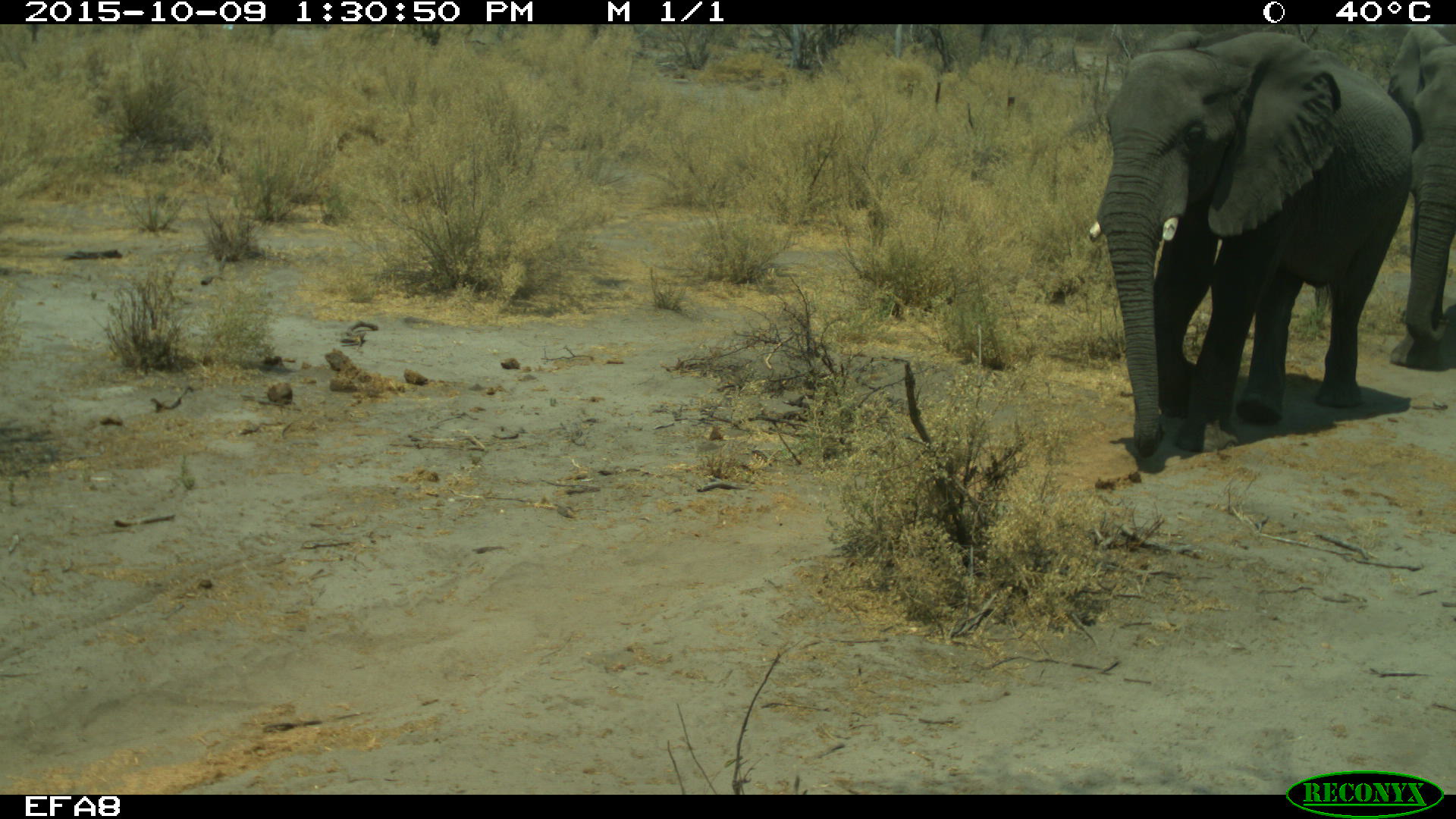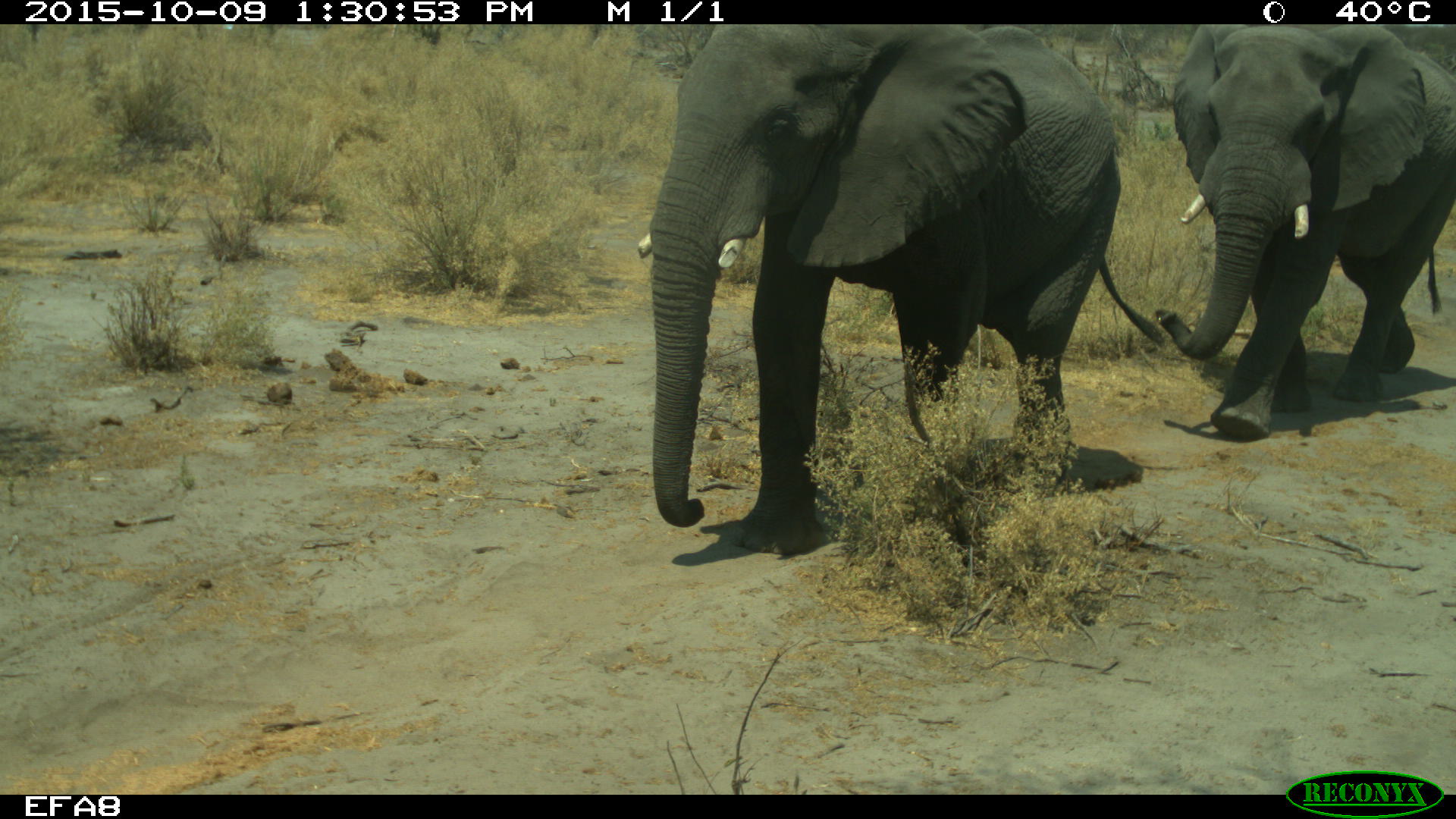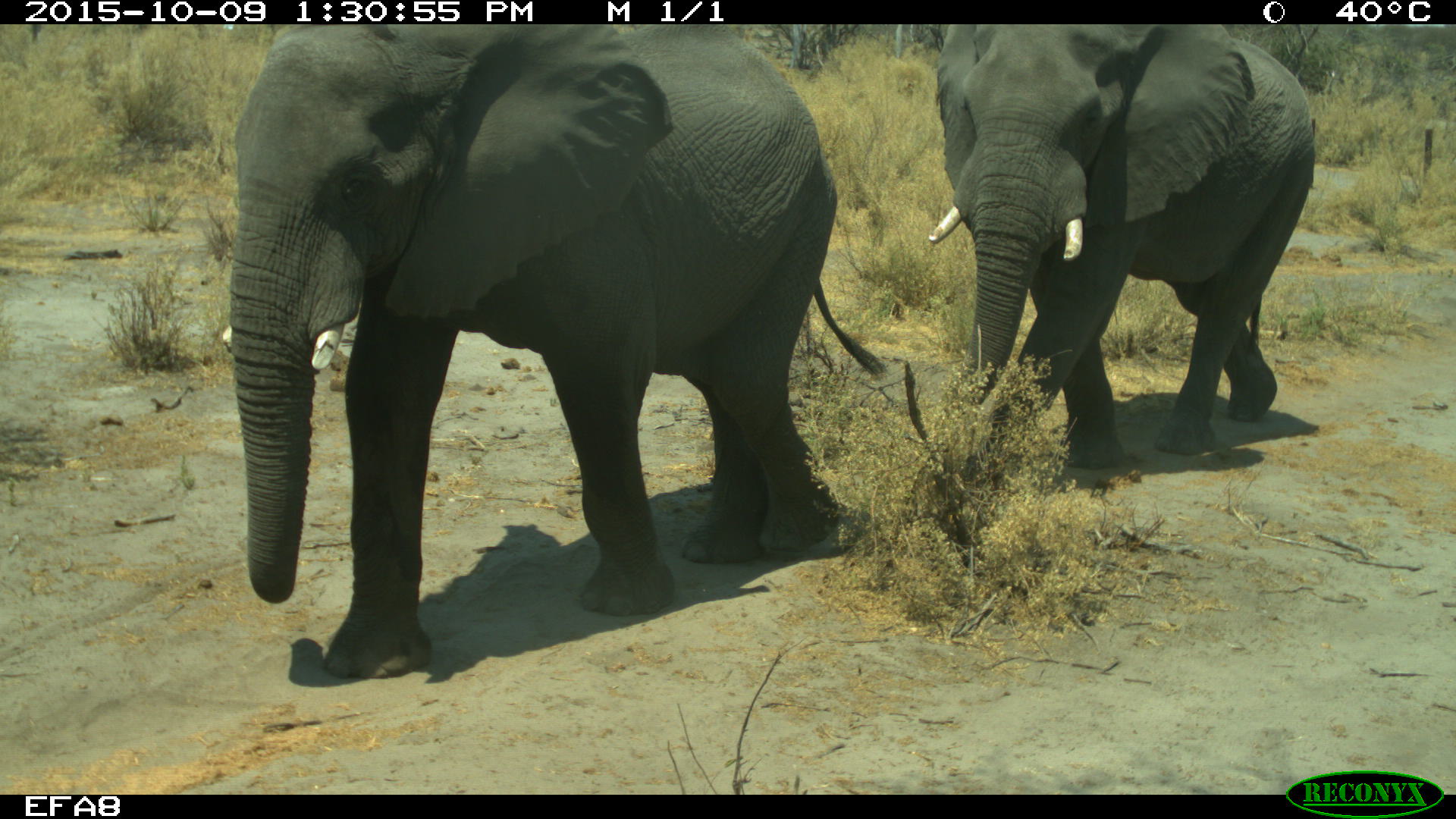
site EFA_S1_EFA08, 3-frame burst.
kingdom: Animalia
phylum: Chordata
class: Mammalia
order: Proboscidea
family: Elephantidae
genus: Loxodonta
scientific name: Loxodonta africana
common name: african bush elephant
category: elephant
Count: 2.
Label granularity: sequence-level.